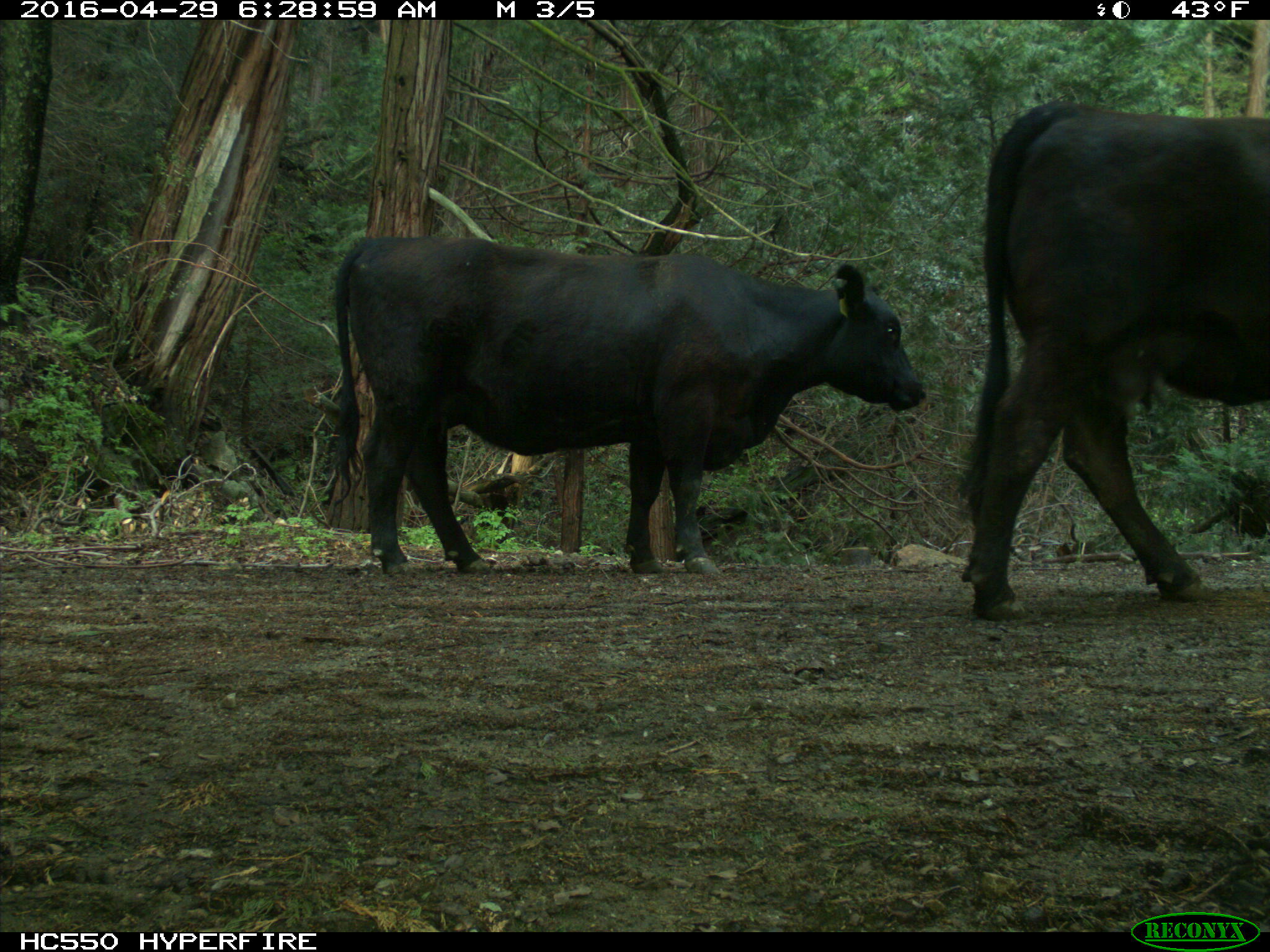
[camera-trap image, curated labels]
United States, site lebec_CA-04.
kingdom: Animalia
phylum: Chordata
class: Mammalia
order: Artiodactyla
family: Bovidae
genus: Bos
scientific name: Bos taurus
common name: domestic cow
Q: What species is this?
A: Bos taurus (domestic cow).